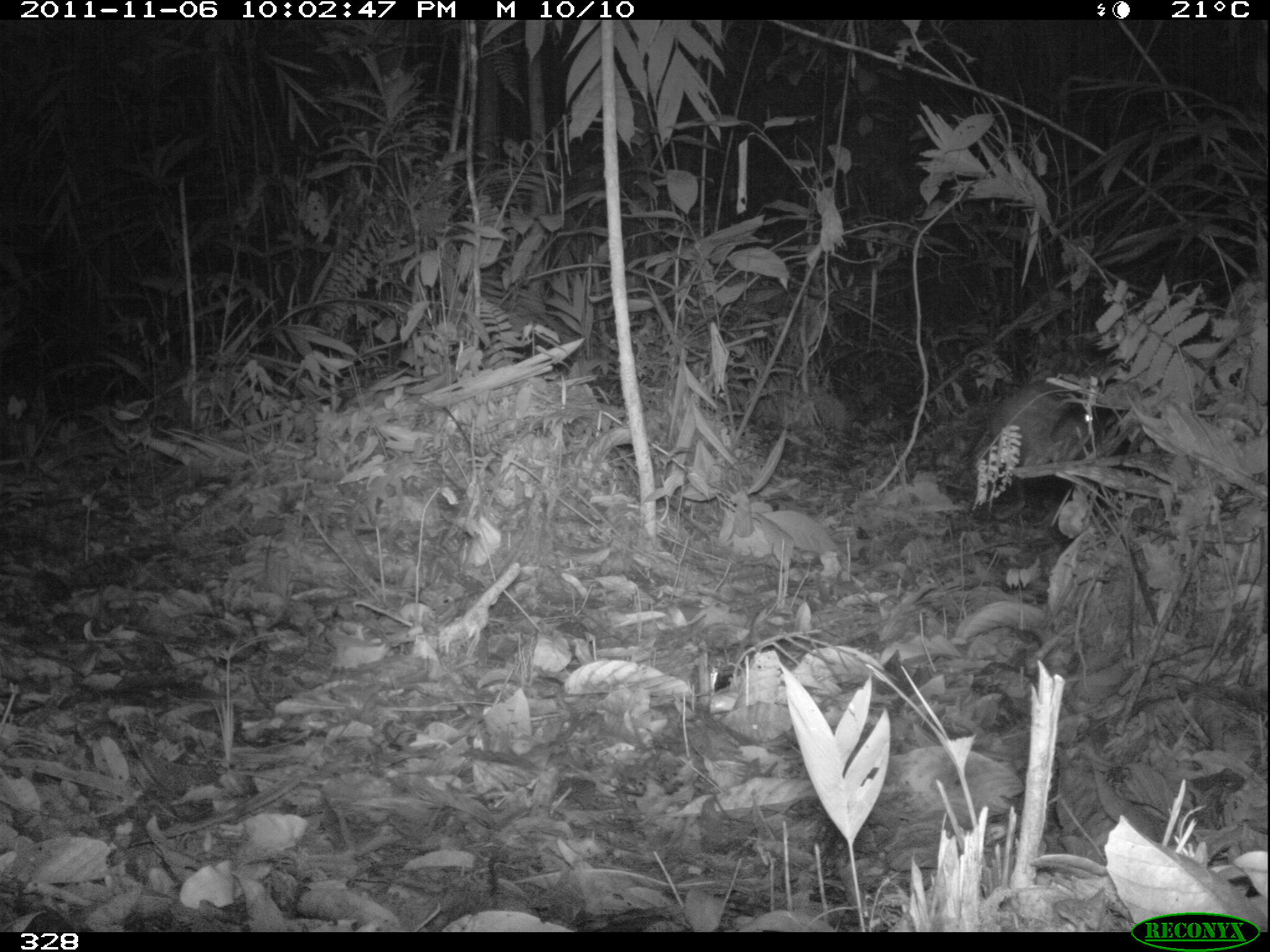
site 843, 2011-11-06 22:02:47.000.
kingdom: Animalia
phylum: Chordata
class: Mammalia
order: Rodentia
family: Cuniculidae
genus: Cuniculus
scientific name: Cuniculus paca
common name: spotted paca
Cuniculus paca (spotted paca).